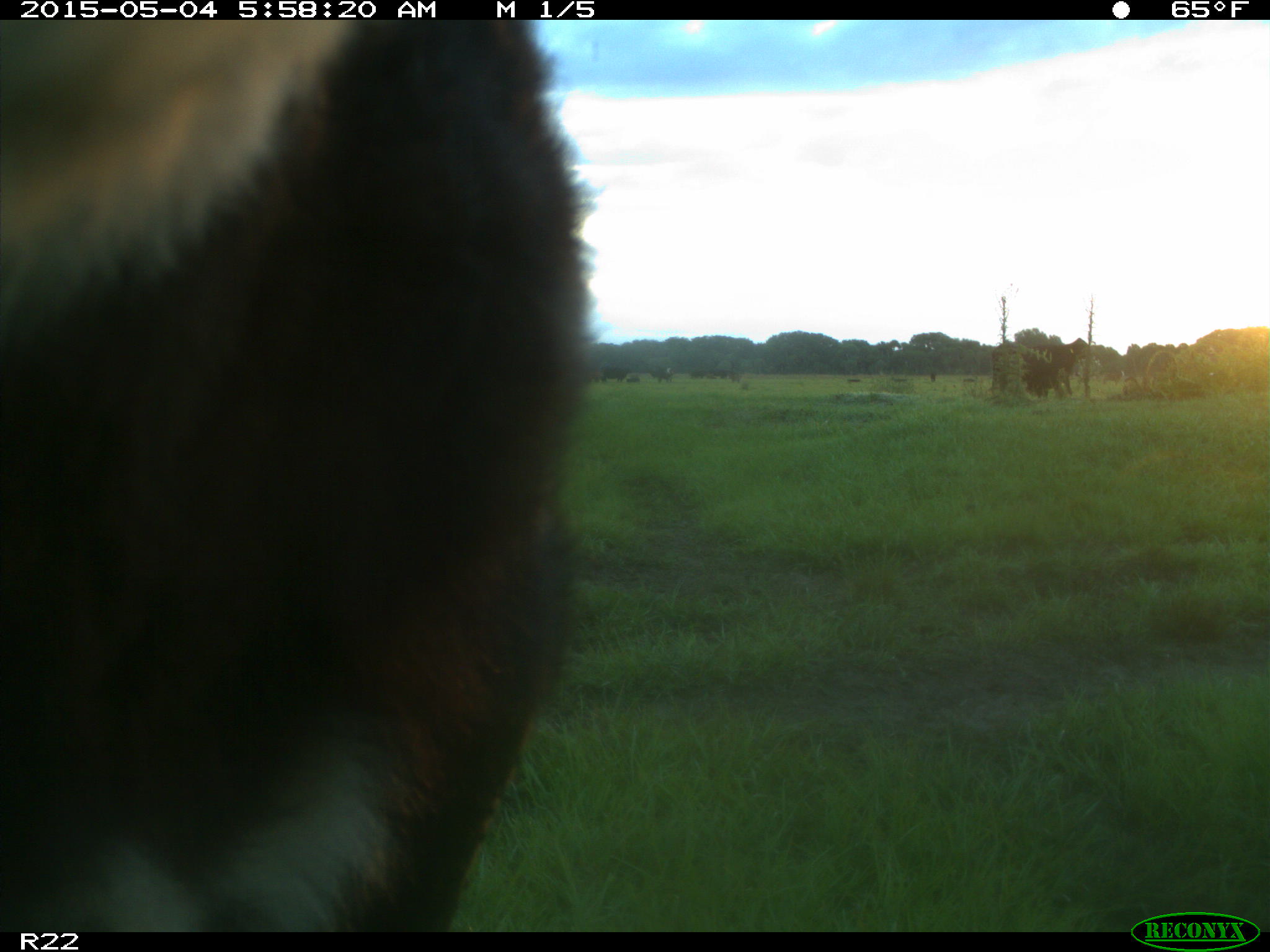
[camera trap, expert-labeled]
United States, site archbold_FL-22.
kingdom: Animalia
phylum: Chordata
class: Mammalia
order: Artiodactyla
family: Bovidae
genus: Bos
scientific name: Bos taurus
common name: domestic cow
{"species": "Bos taurus (domestic cow)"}